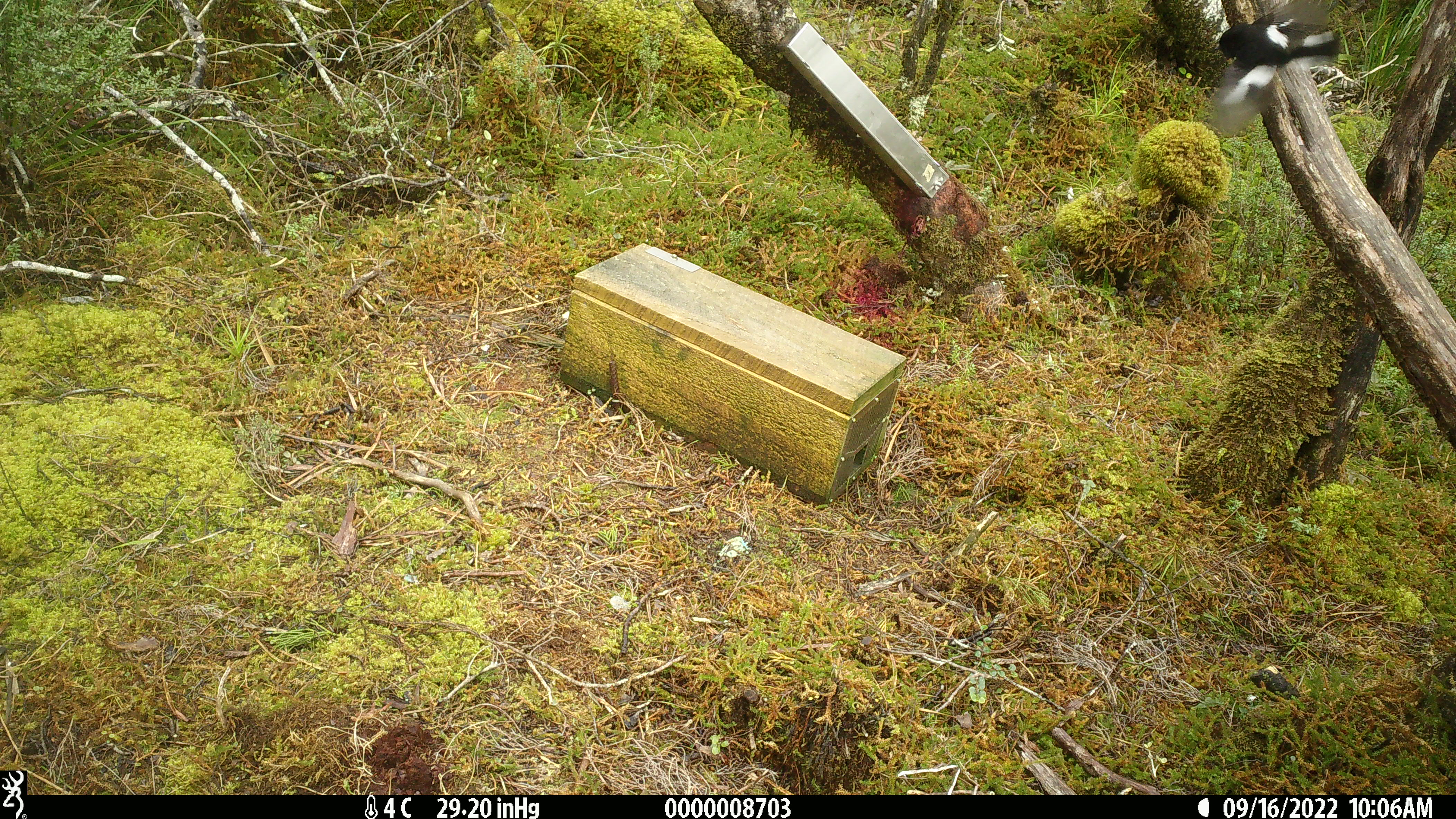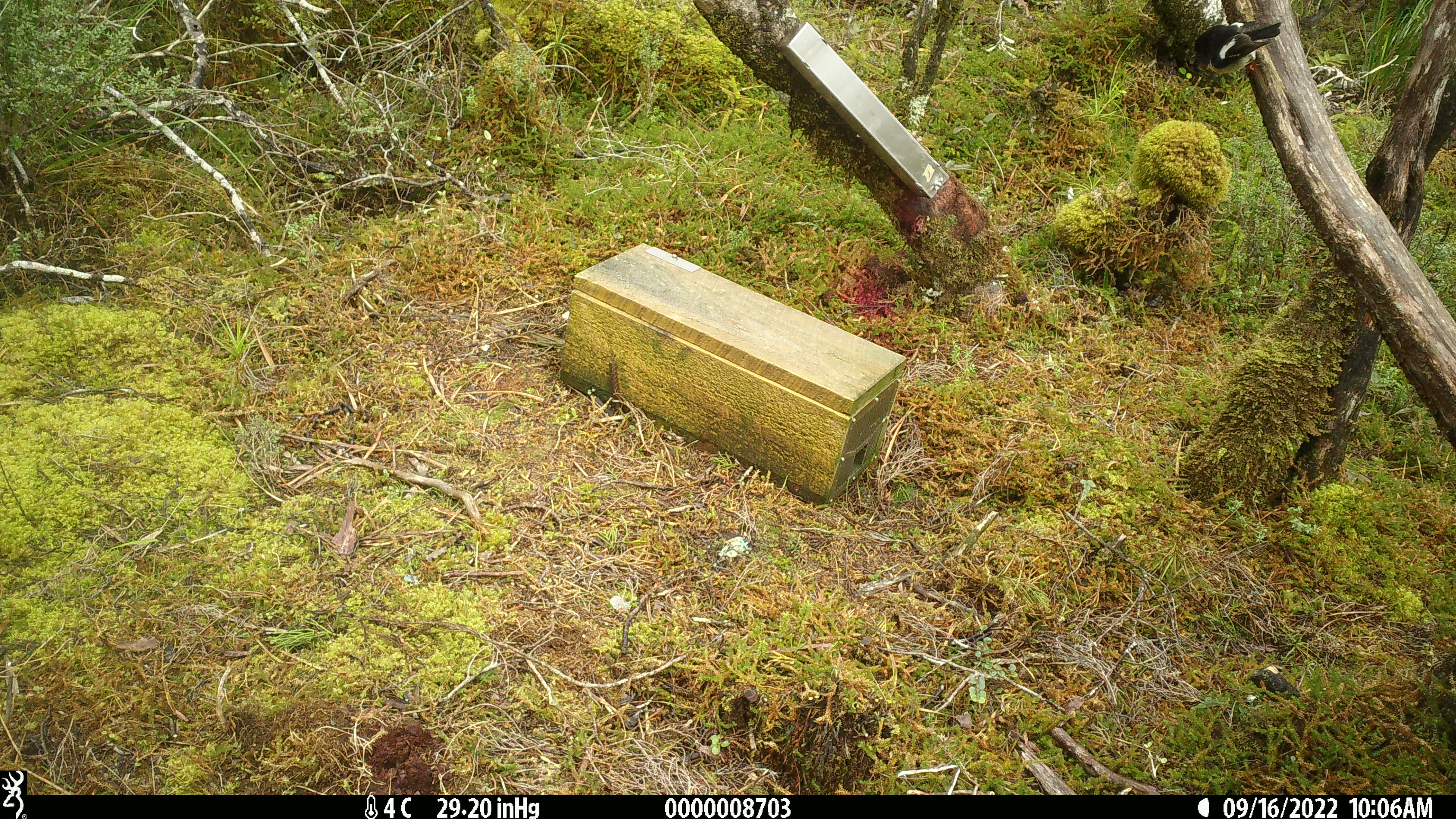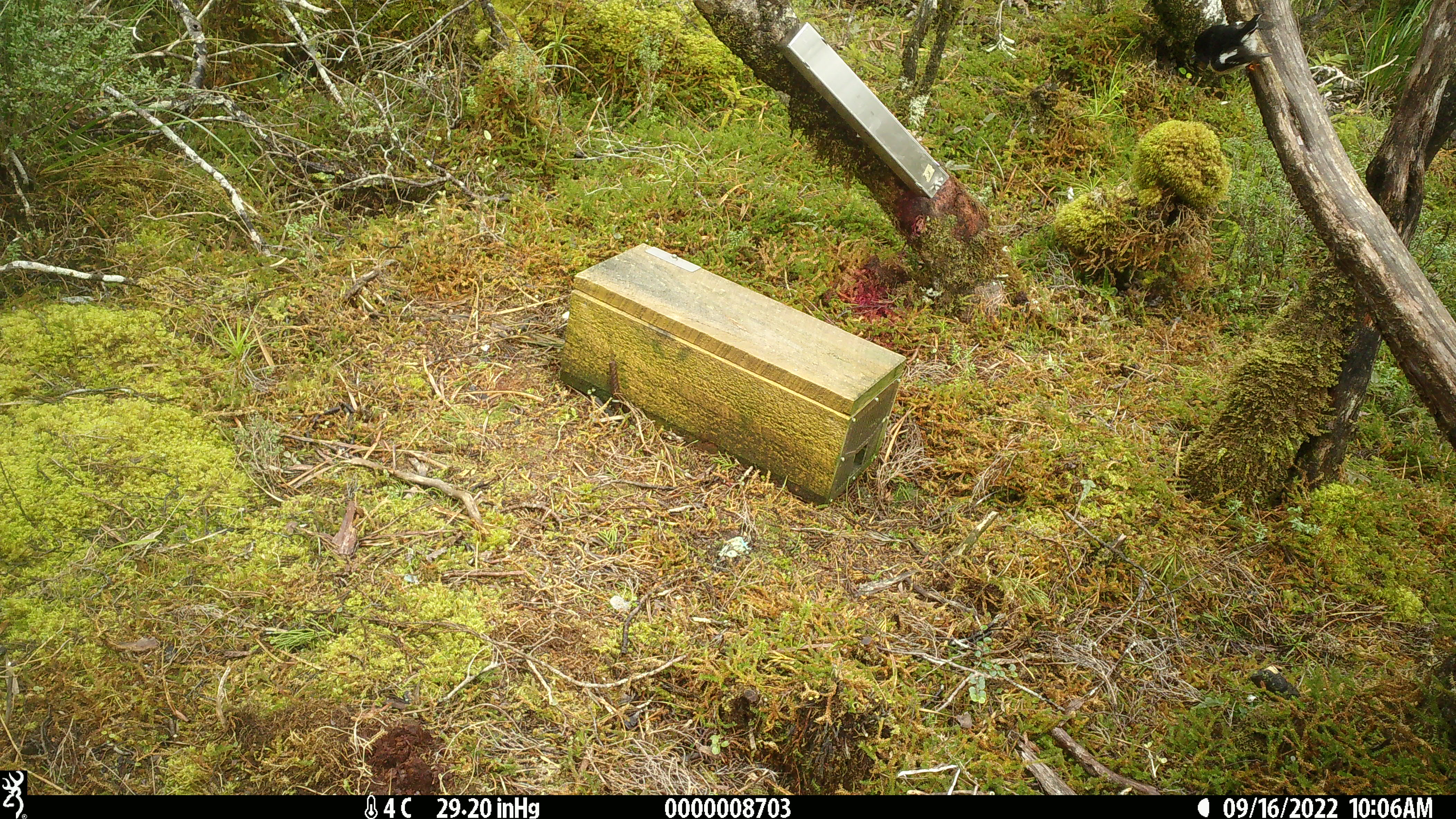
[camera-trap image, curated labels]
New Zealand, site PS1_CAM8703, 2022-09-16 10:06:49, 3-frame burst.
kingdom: Animalia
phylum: Chordata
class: Aves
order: Passeriformes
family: Petroicidae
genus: Petroica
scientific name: Petroica macrocephala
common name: tomtit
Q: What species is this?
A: Tomtit (Petroica macrocephala).